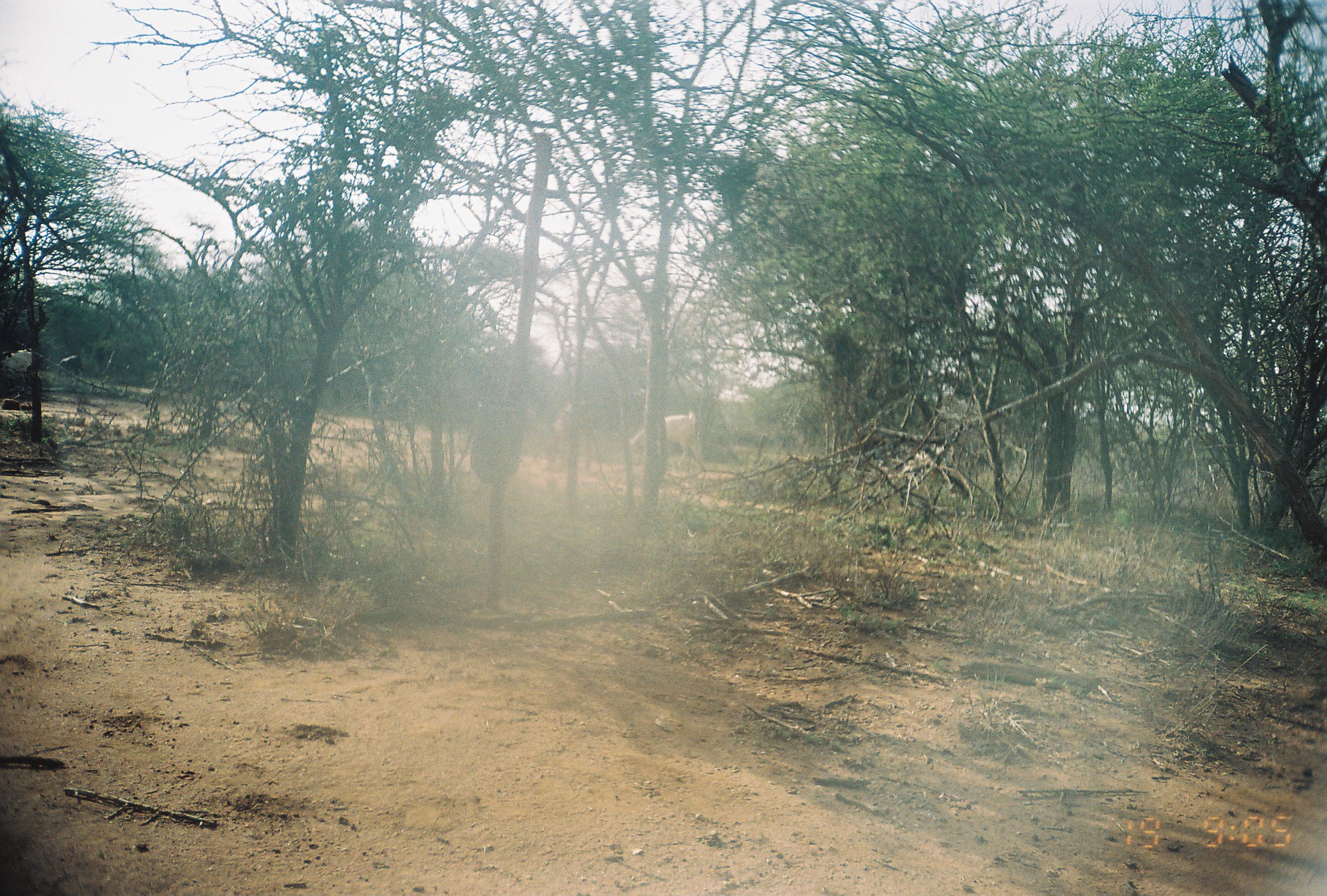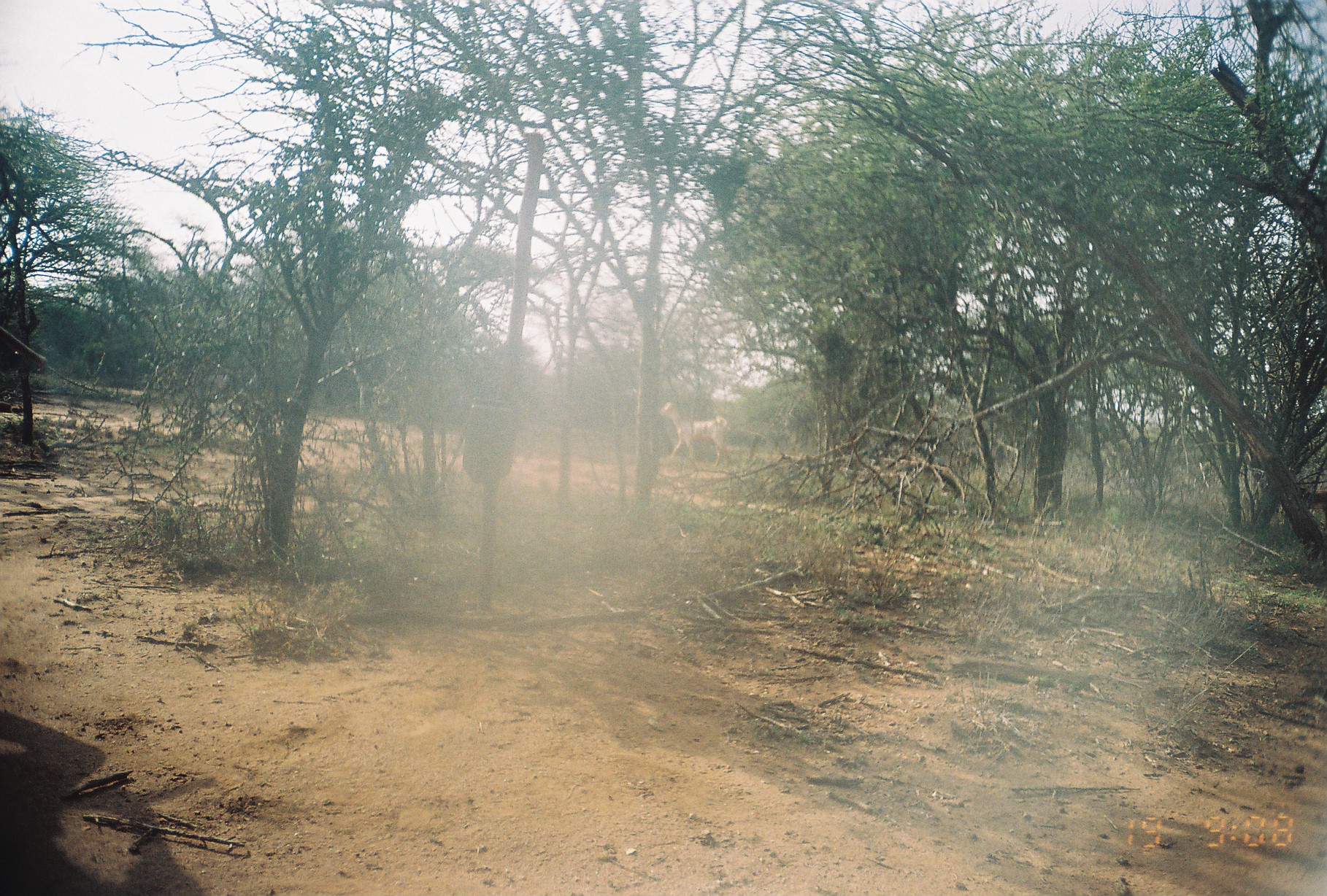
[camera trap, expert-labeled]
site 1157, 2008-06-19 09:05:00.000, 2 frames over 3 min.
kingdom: Animalia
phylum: Chordata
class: Mammalia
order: Artiodactyla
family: Bovidae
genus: Capra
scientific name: Capra aegagrus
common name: wild goat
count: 4